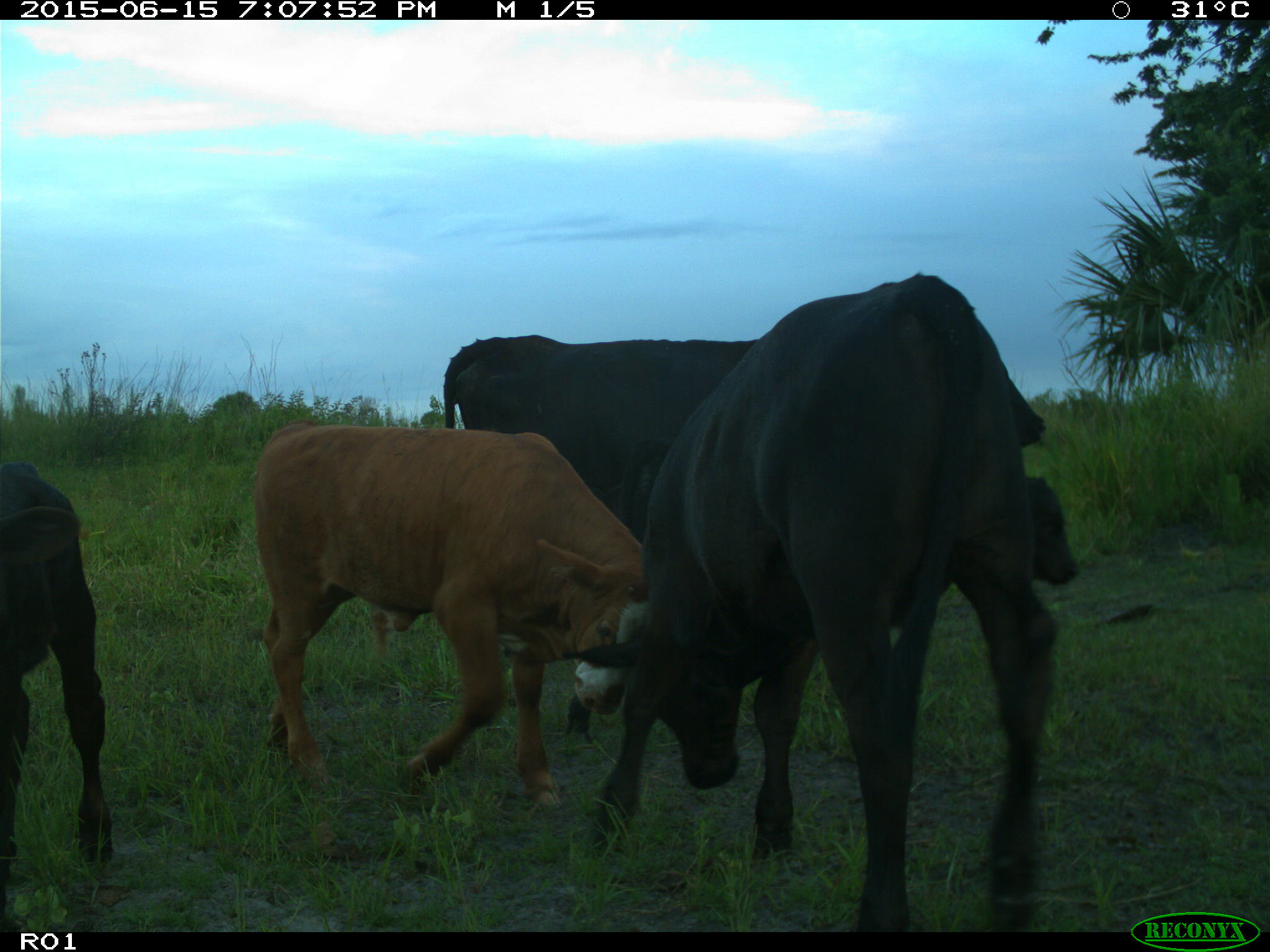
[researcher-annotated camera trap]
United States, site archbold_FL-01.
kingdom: Animalia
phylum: Chordata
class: Mammalia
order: Artiodactyla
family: Bovidae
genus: Bos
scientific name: Bos taurus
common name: domestic cow